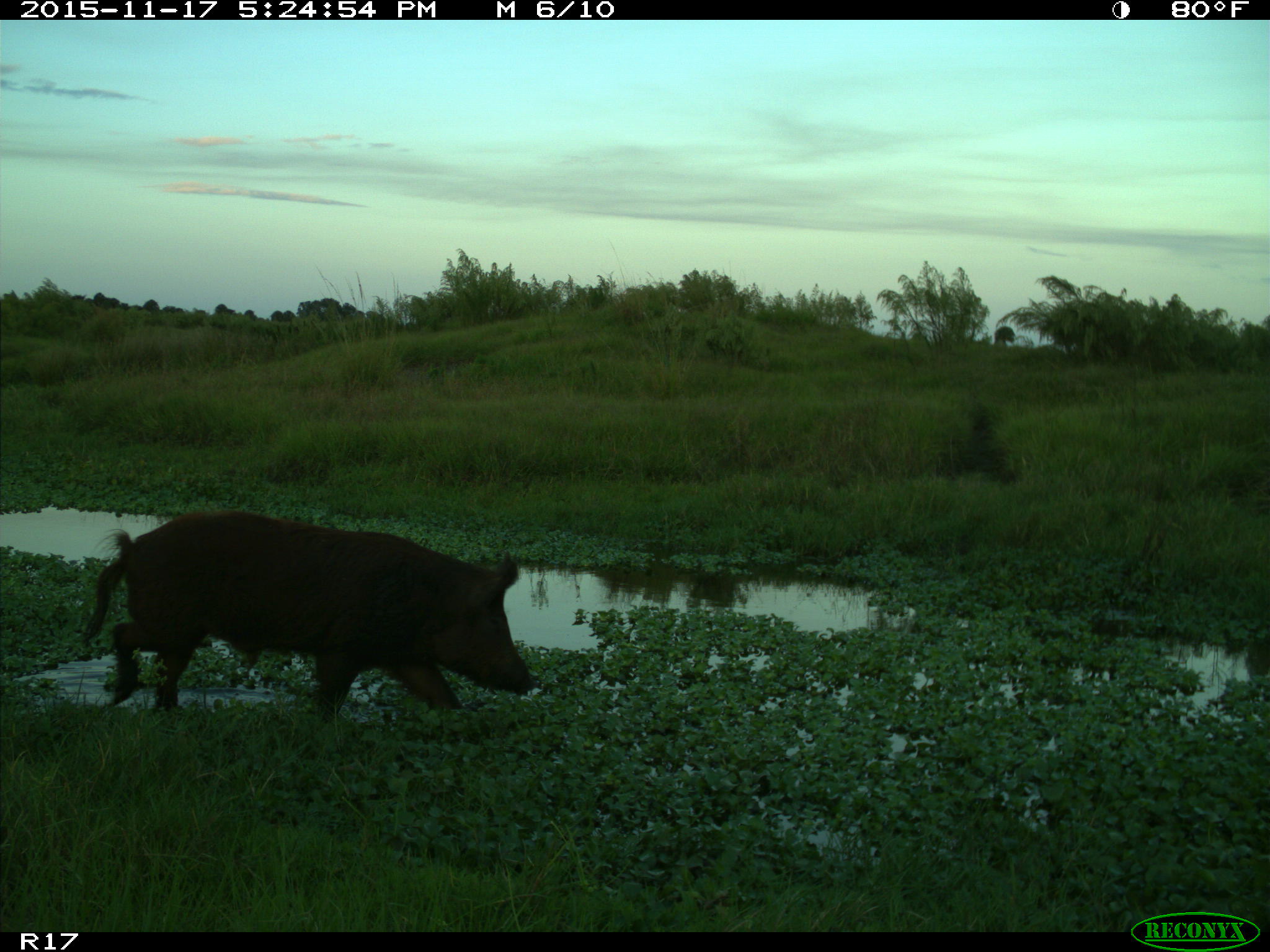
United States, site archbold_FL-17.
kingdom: Animalia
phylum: Chordata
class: Mammalia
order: Artiodactyla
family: Suidae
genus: Sus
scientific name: Sus scrofa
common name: wild boar